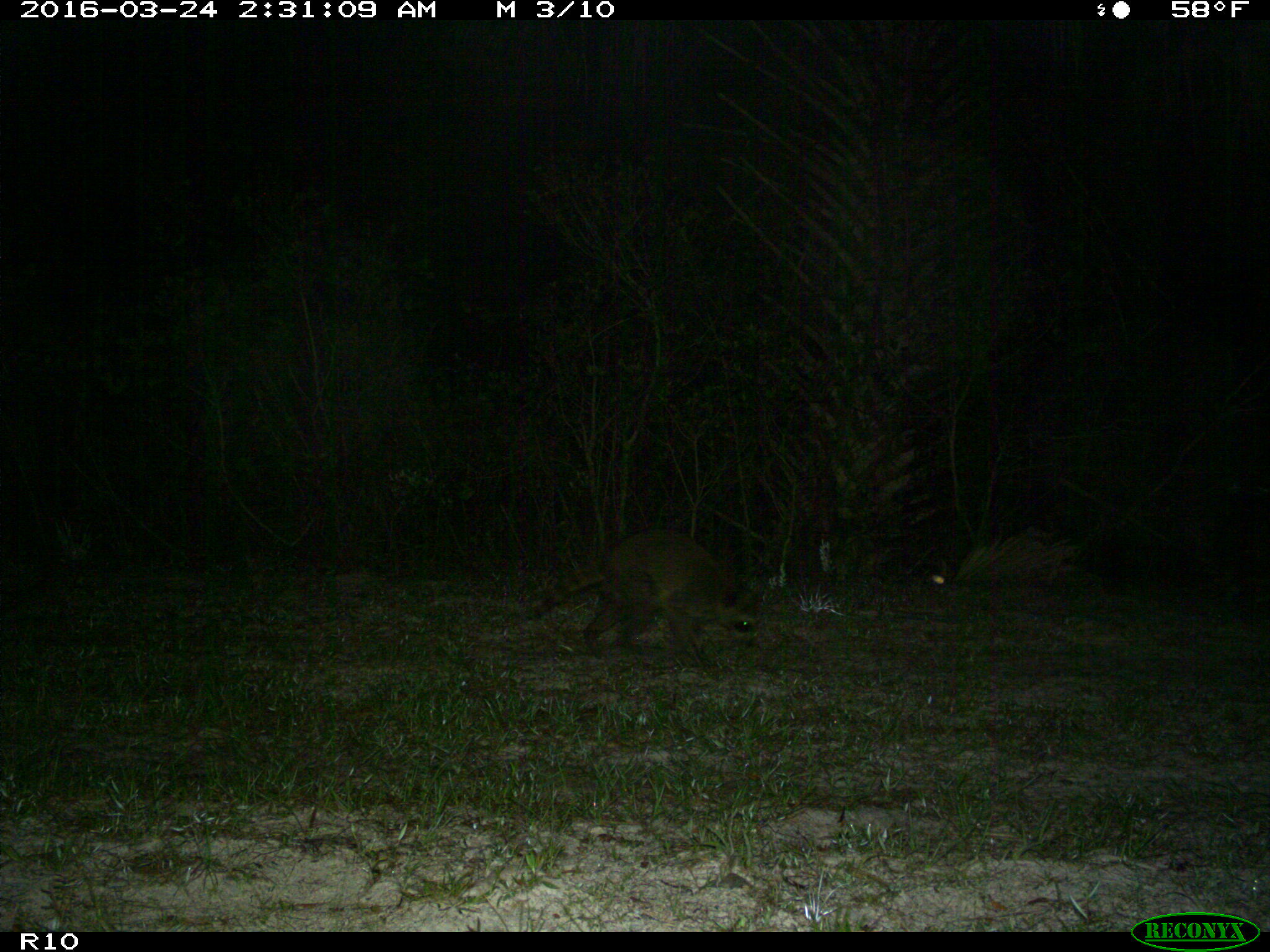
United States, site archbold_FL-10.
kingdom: Animalia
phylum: Chordata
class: Mammalia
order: Carnivora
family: Procyonidae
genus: Procyon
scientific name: Procyon lotor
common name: common raccoon